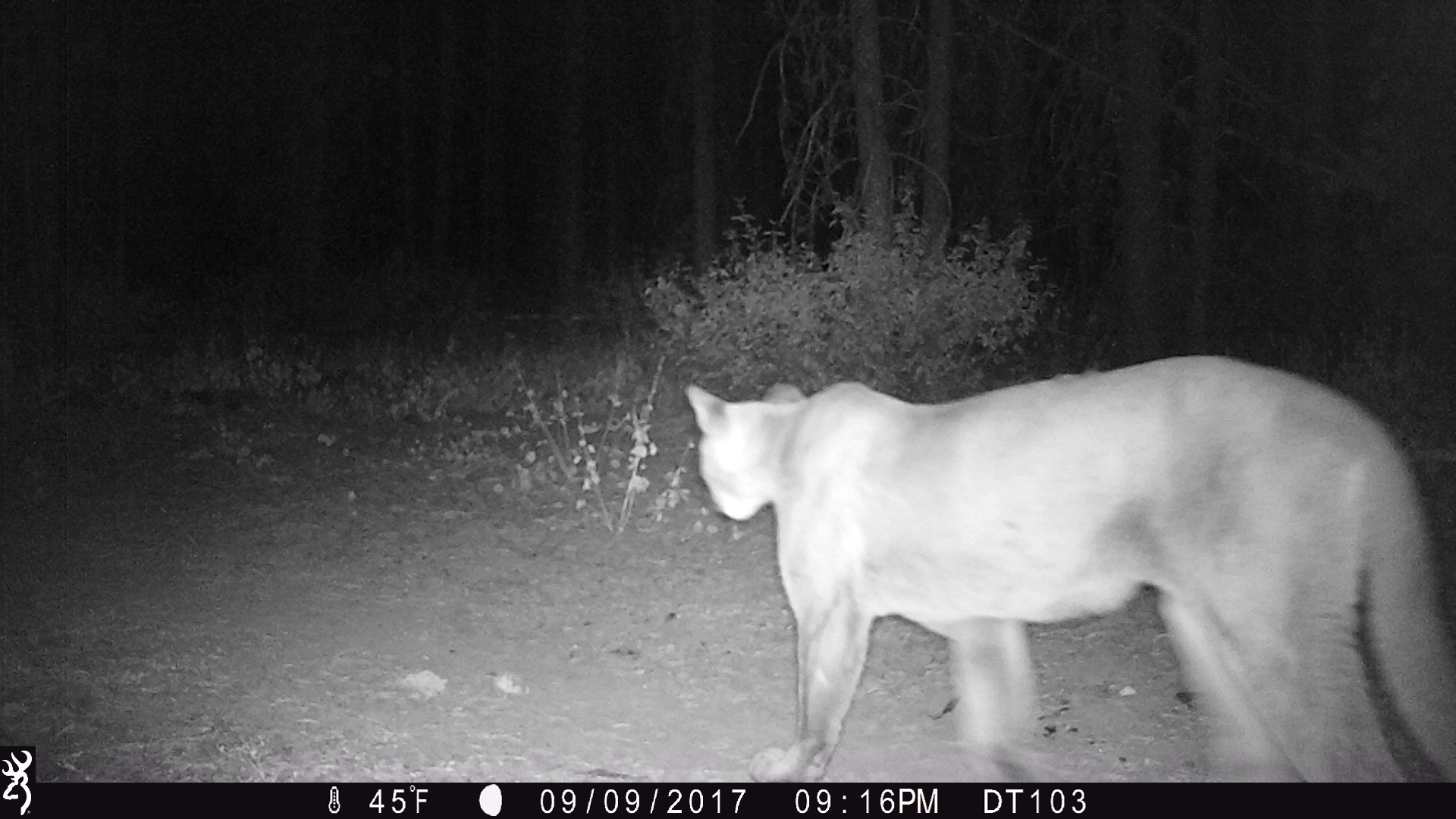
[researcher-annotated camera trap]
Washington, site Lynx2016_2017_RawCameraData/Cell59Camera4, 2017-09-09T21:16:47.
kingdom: Animalia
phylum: Chordata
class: Mammalia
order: Carnivora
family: Felidae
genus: Puma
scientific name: Puma concolor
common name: mountain lion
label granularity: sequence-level